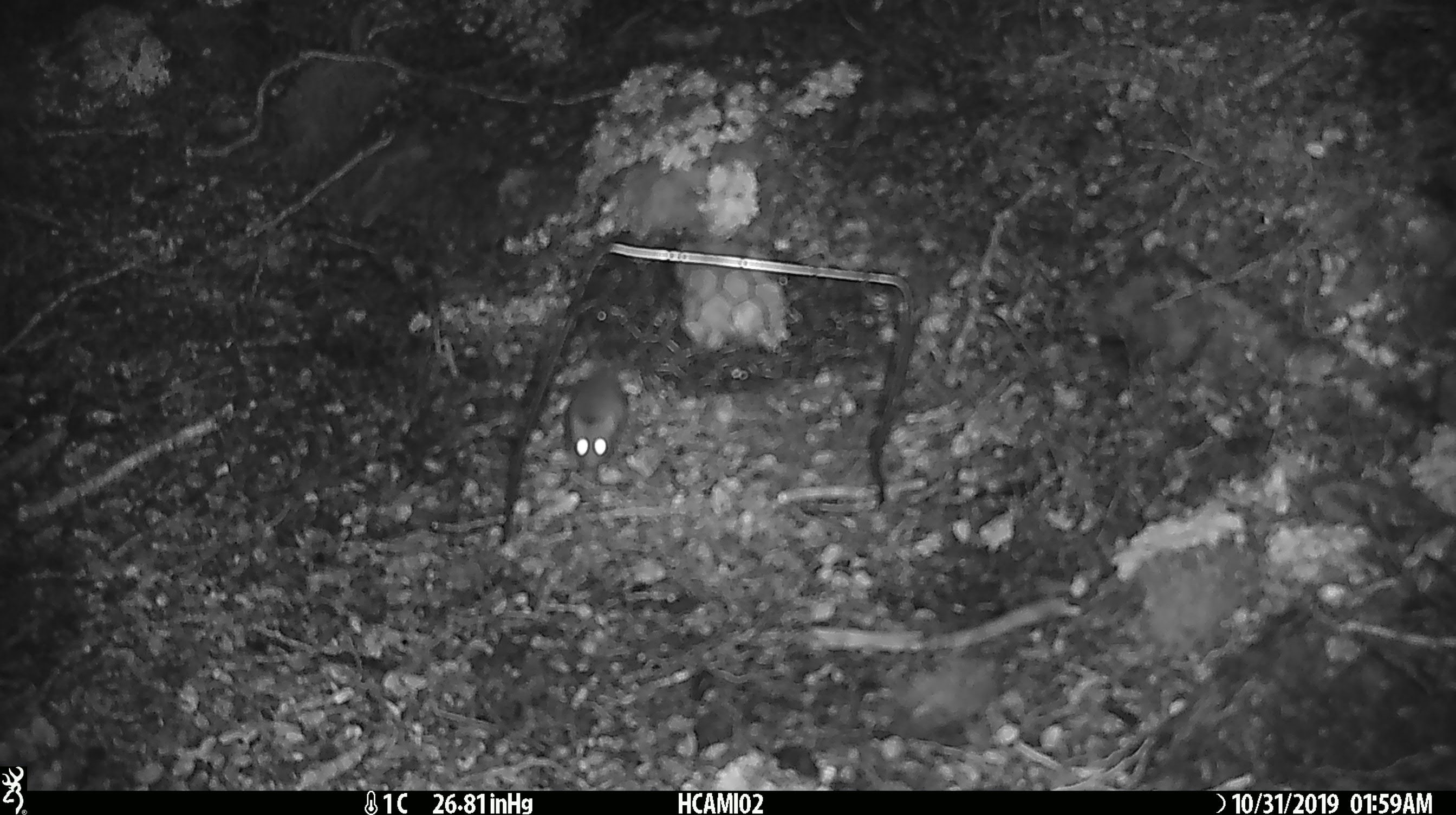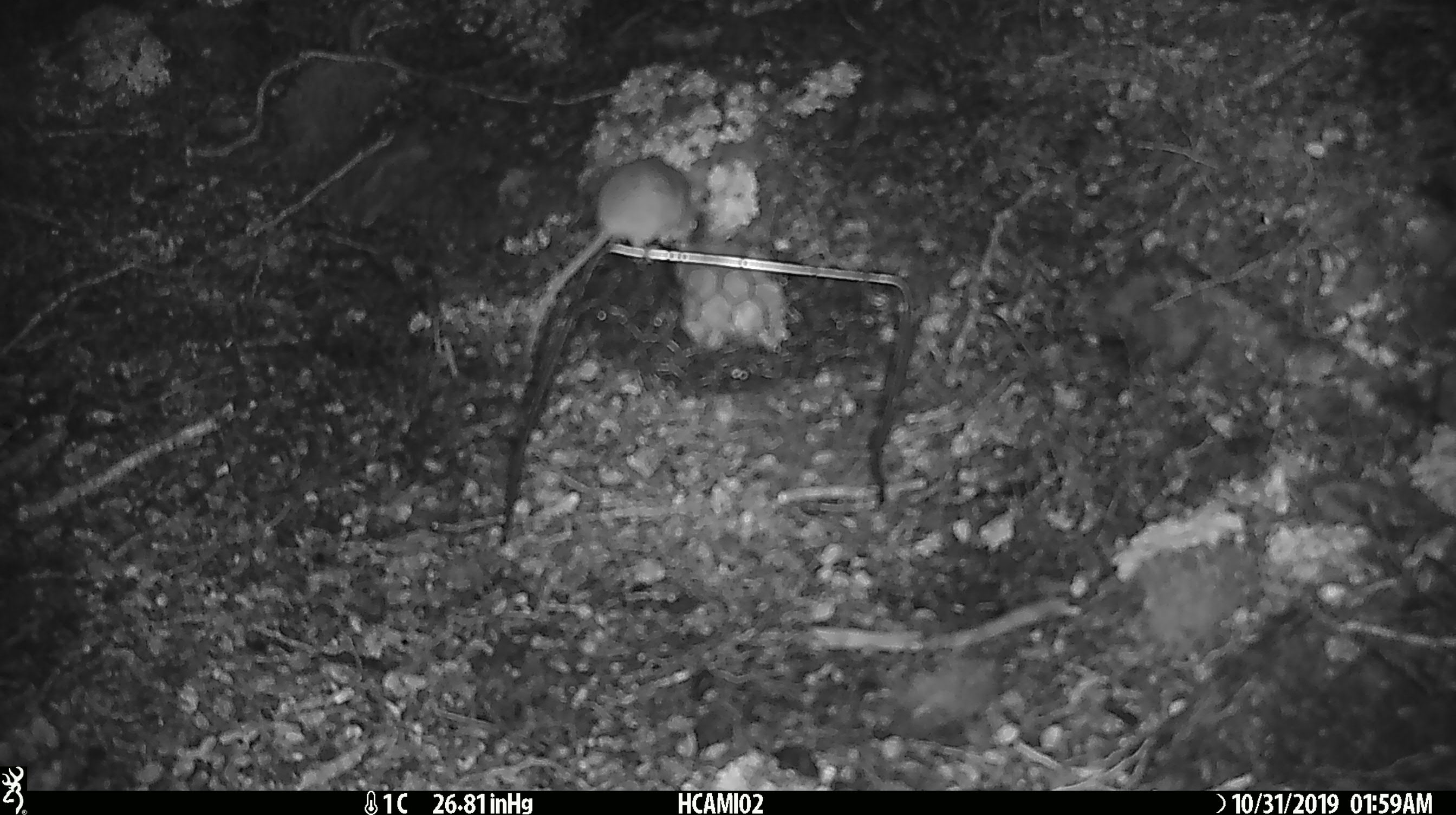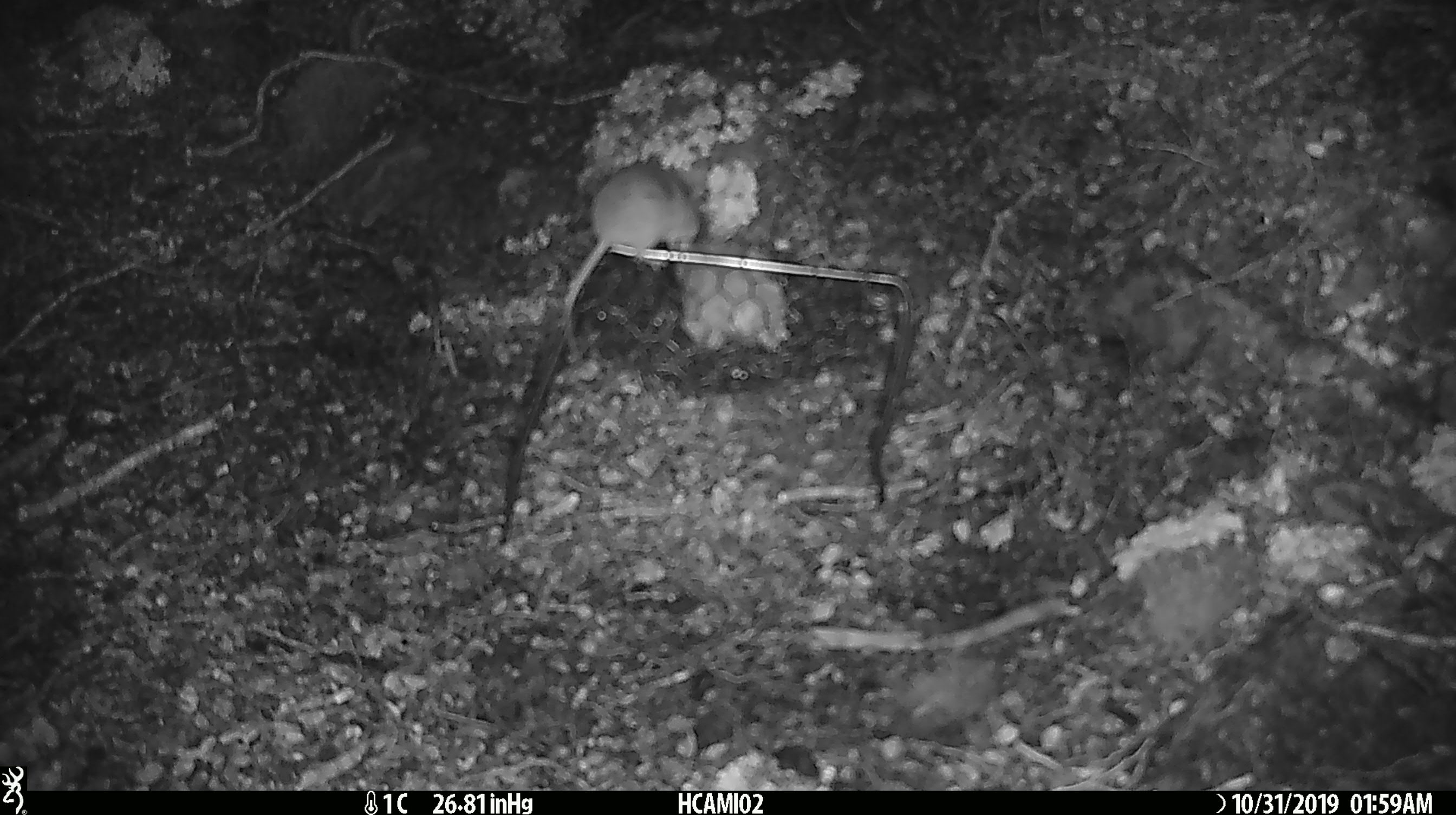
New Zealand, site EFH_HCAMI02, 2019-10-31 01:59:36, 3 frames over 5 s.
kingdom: Animalia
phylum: Chordata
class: Mammalia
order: Rodentia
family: Muridae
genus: Mus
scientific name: Mus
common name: mouse